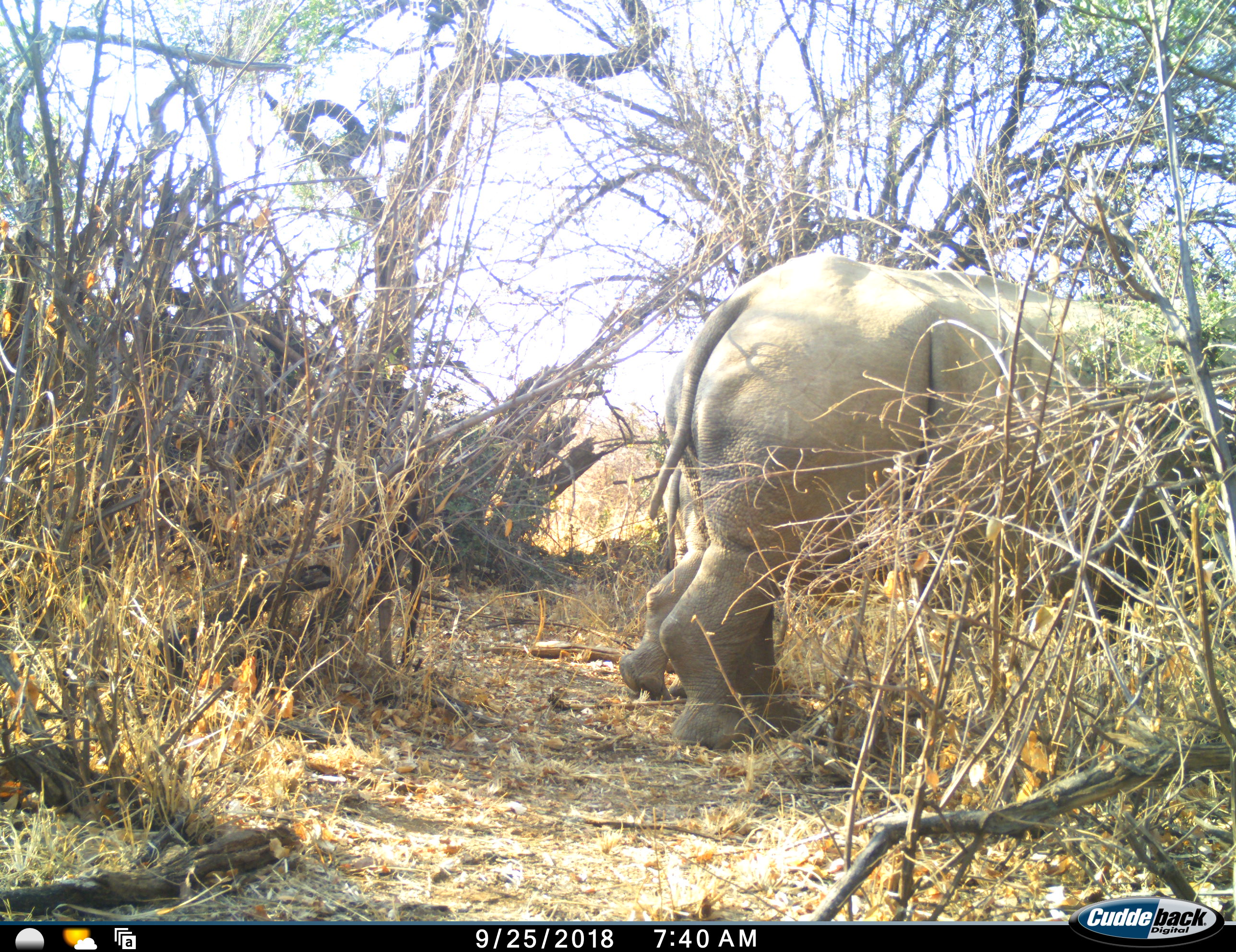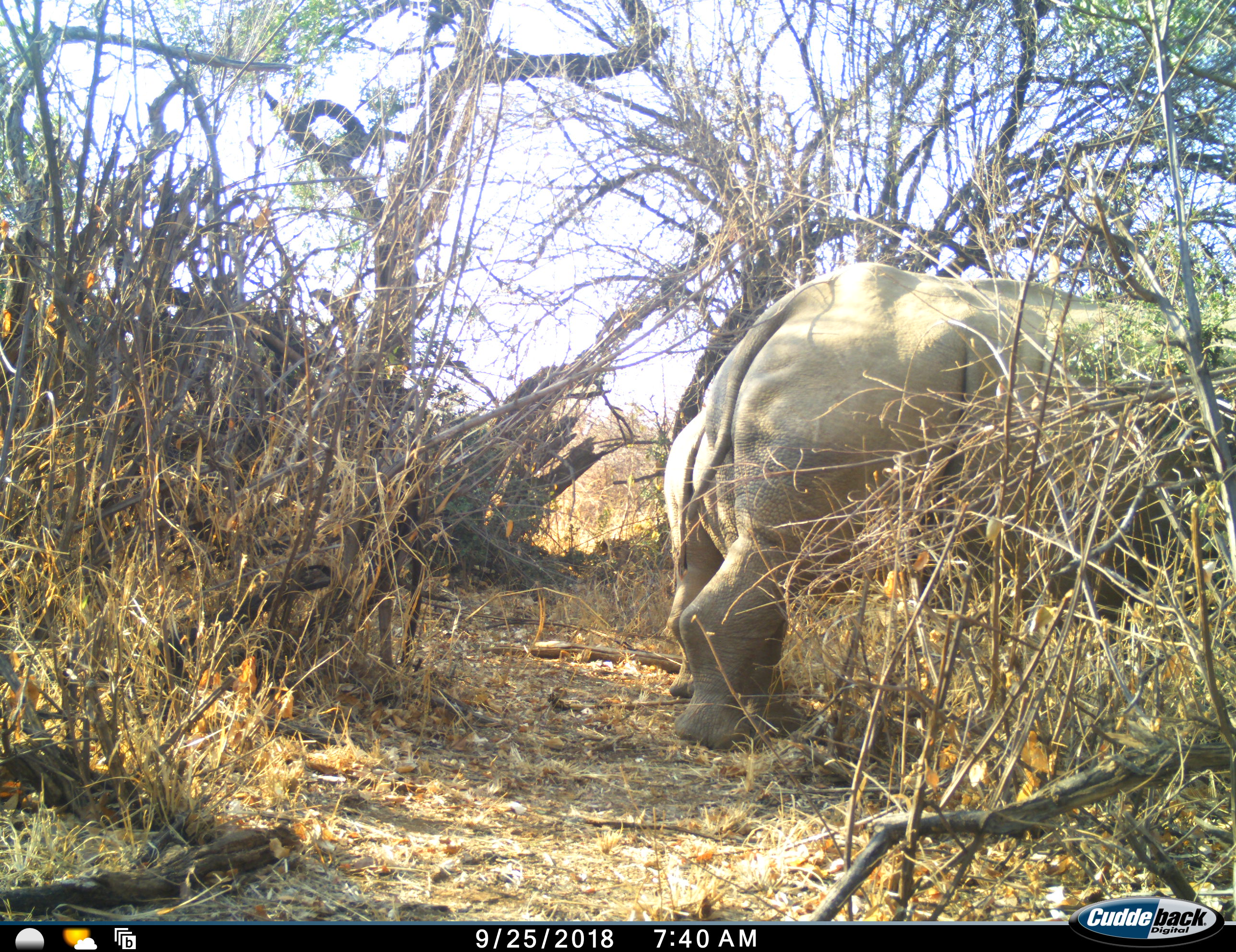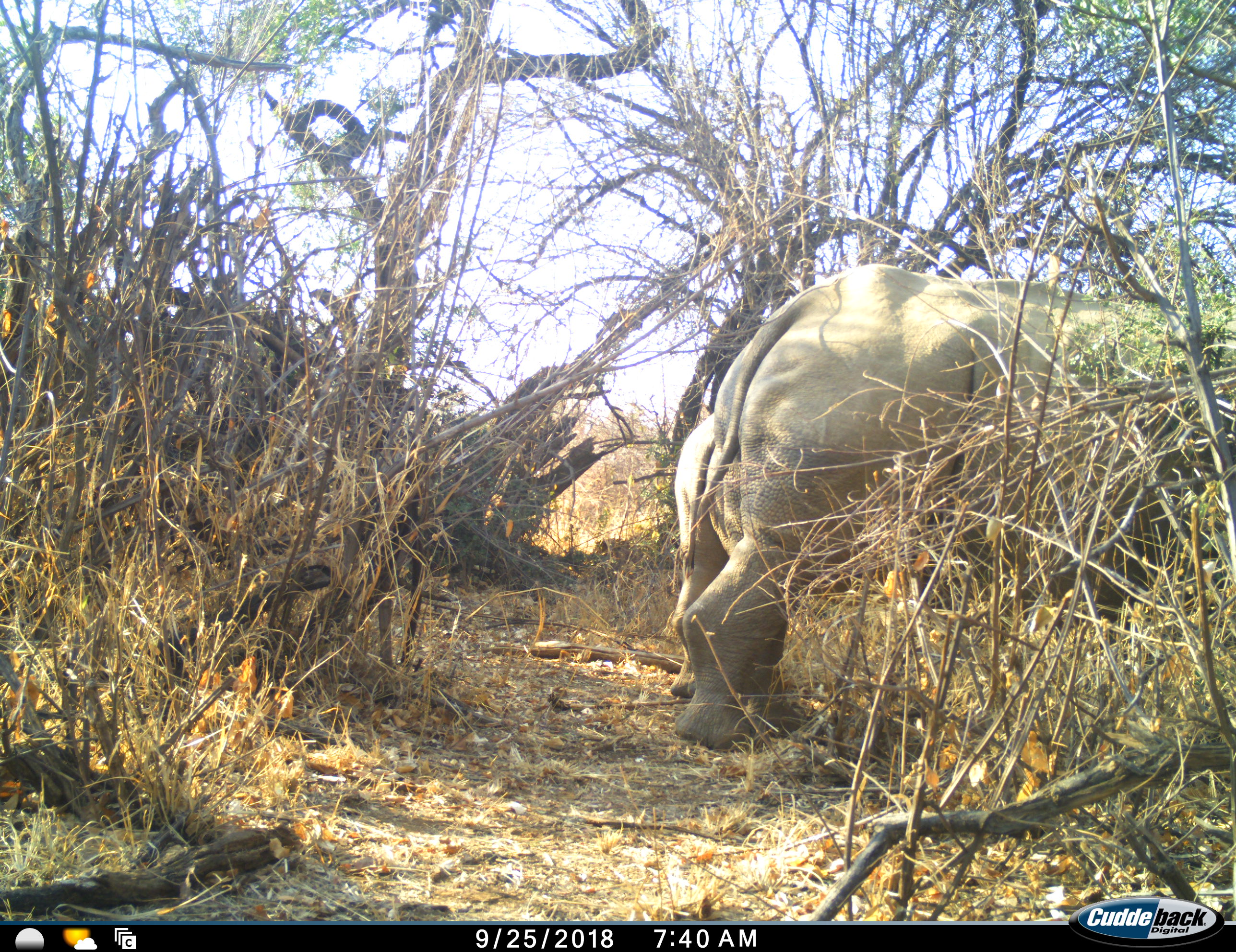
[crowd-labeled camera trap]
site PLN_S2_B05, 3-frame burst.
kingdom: Animalia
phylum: Chordata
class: Mammalia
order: Perissodactyla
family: Rhinocerotidae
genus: Ceratotherium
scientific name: Ceratotherium simum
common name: white rhinoceros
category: rhinoceroswhite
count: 2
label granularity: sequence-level